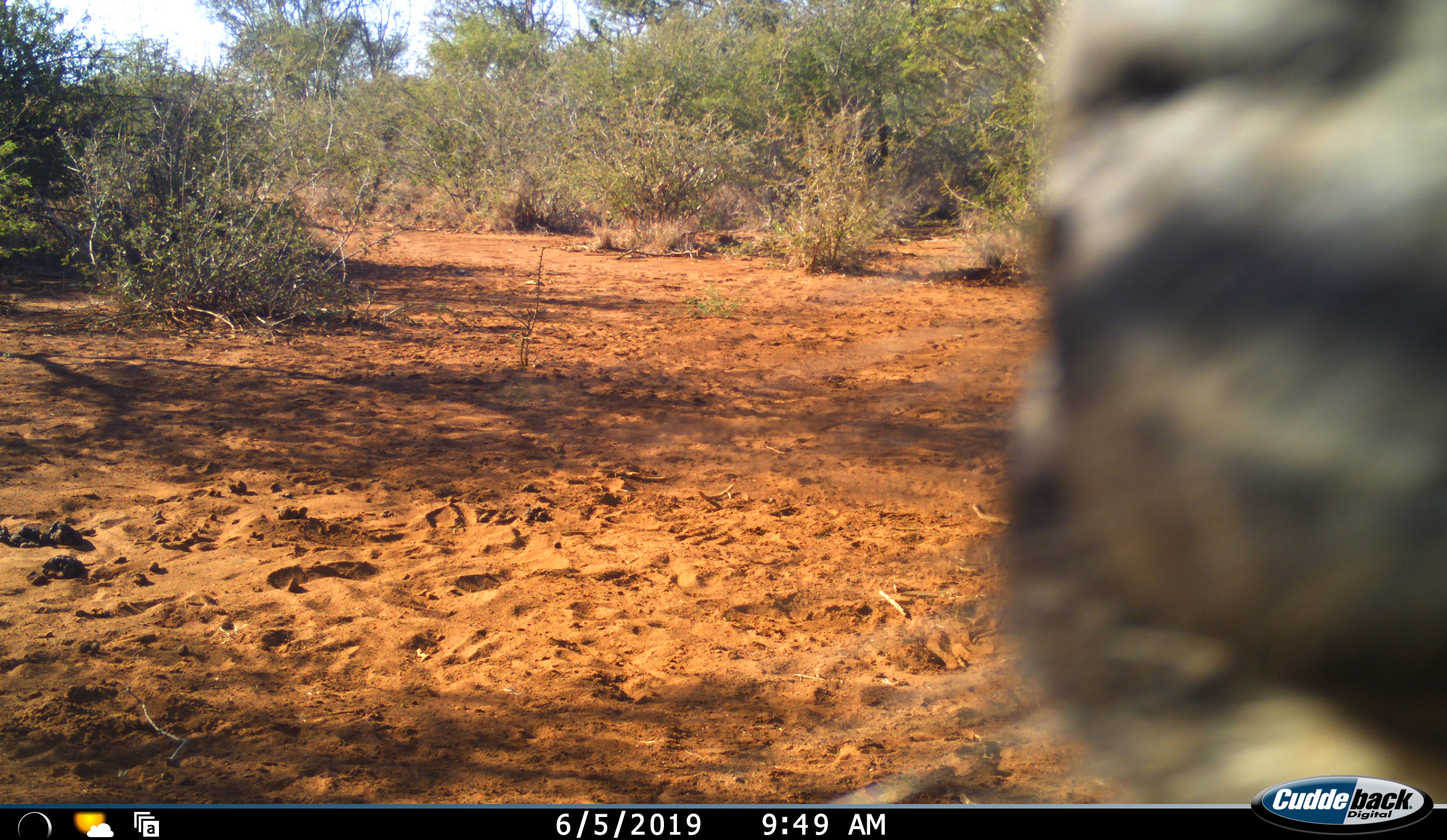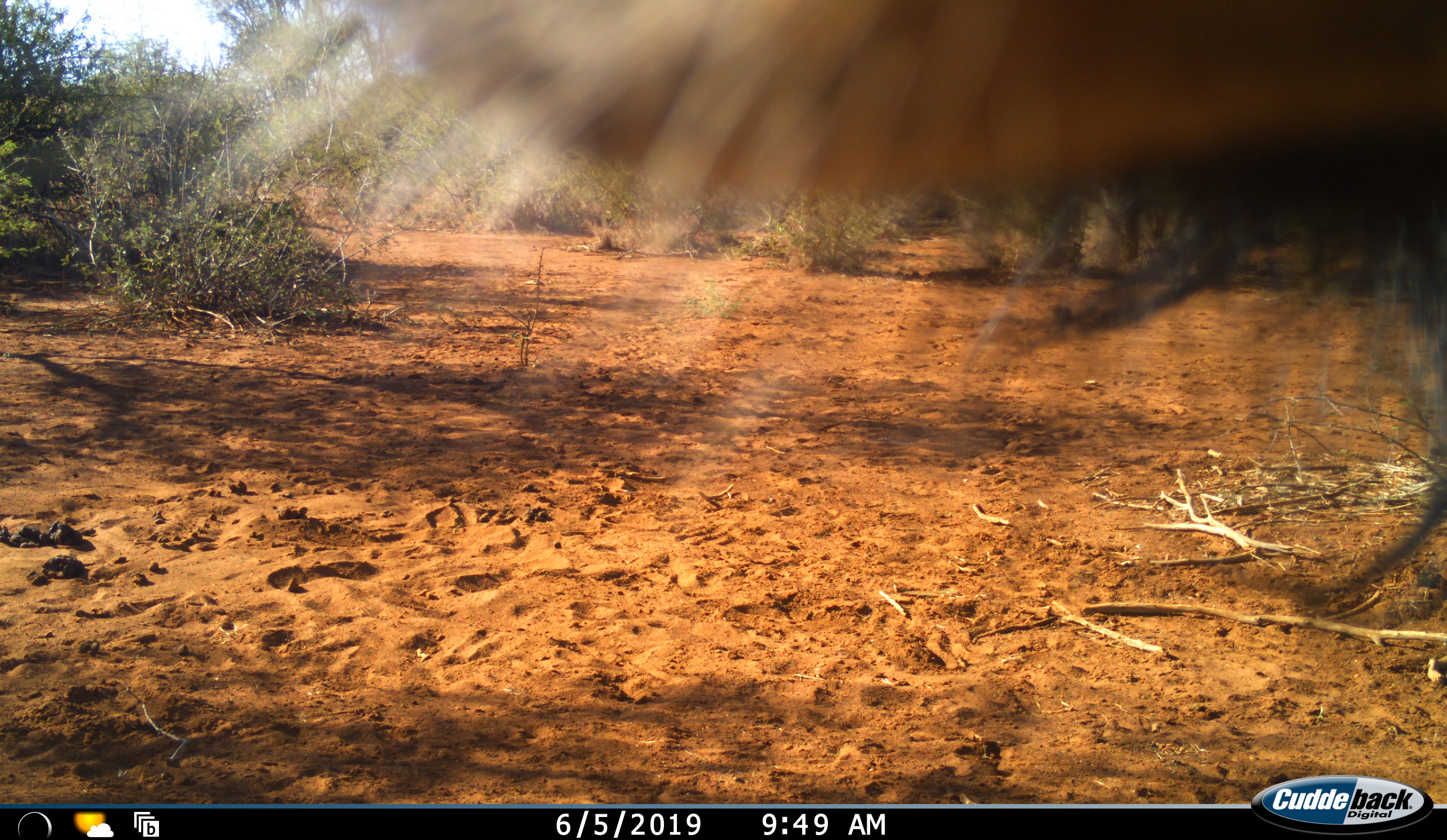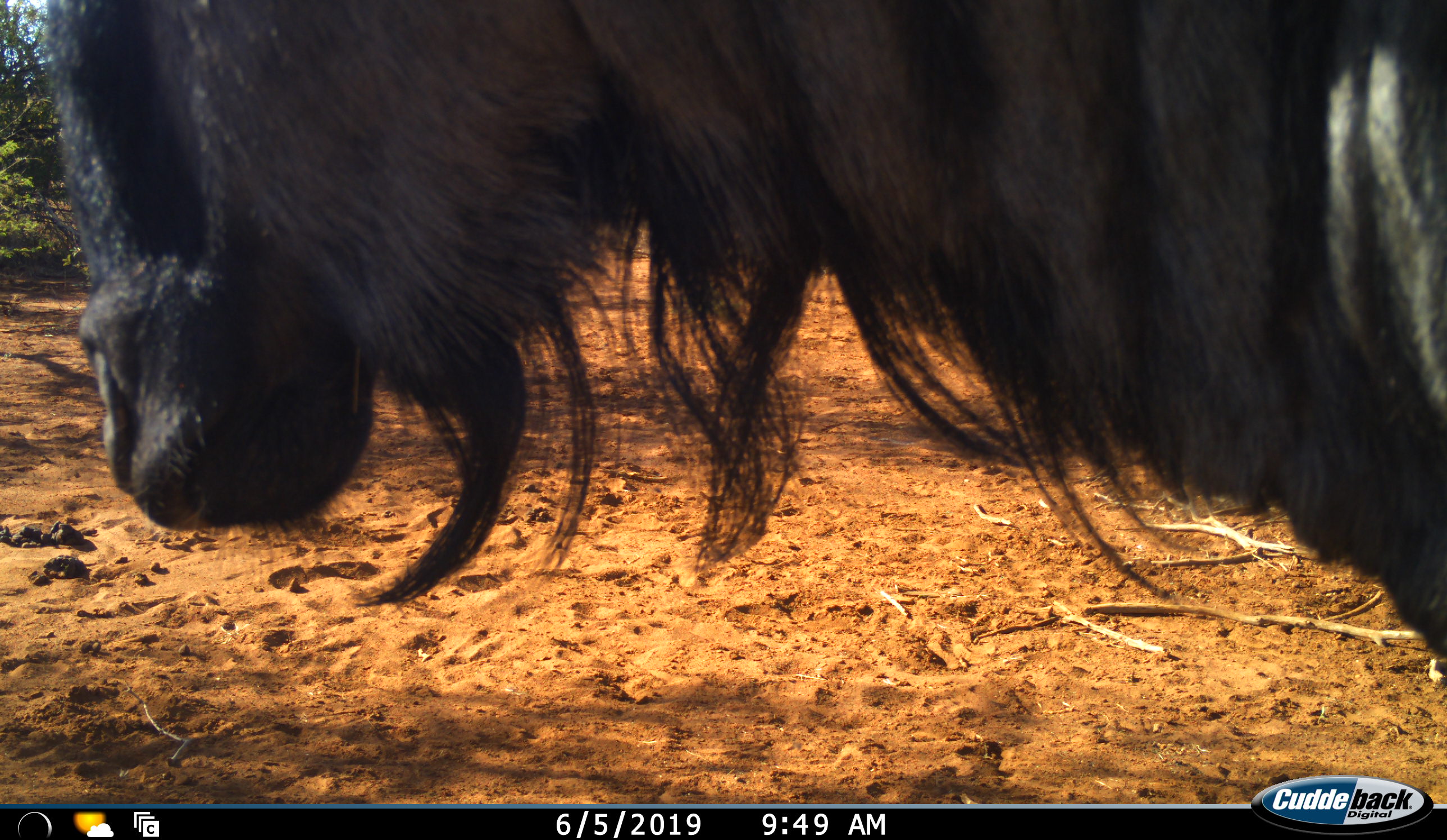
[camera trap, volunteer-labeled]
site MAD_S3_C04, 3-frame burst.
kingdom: Animalia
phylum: Chordata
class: Mammalia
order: Artiodactyla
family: Bovidae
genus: Connochaetes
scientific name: Connochaetes taurinus taurinus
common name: blue wildebeest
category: wildebeestblue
Wildebeestblue (blue wildebeest) (Connochaetes taurinus taurinus), count 1. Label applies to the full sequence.